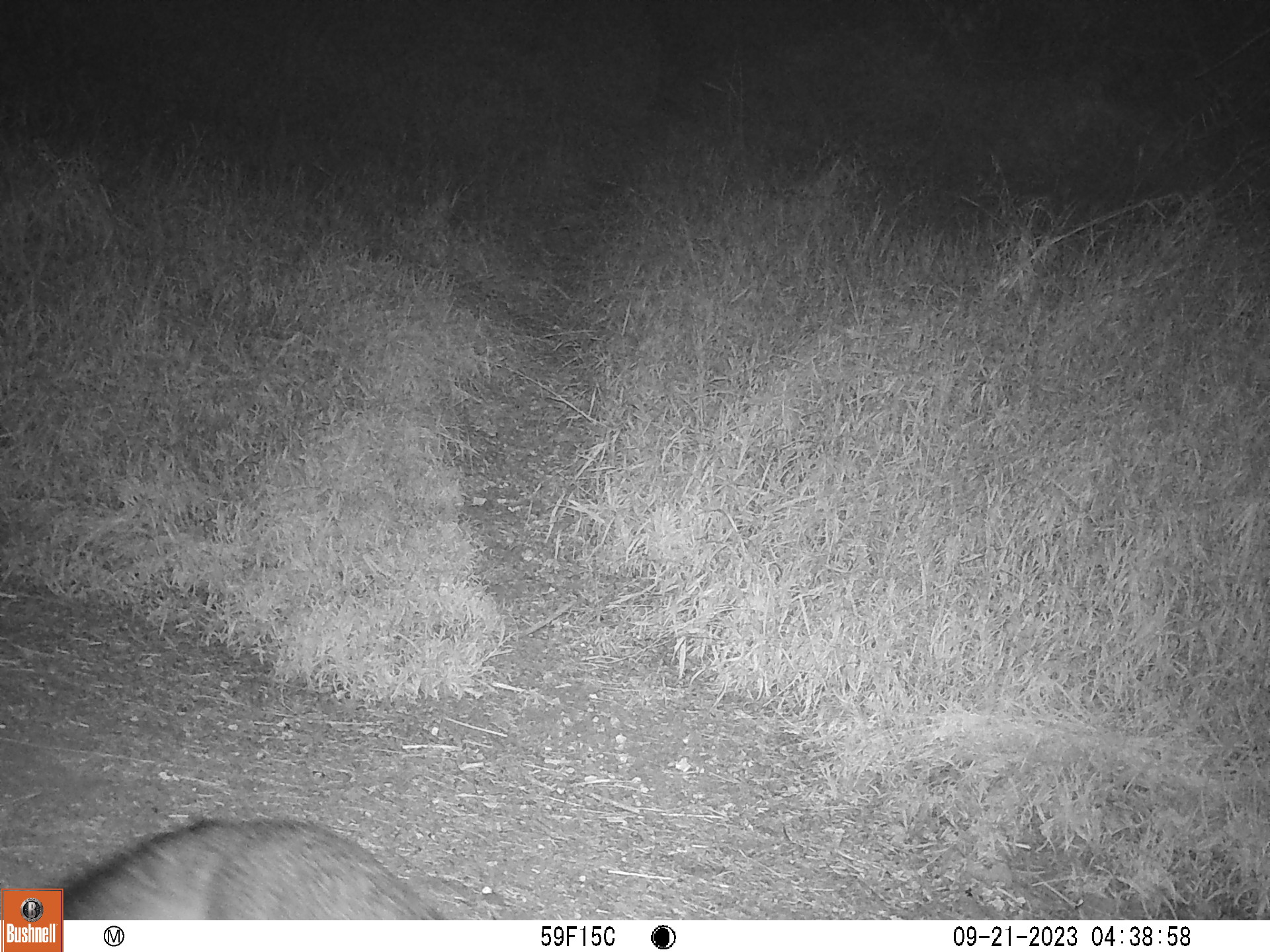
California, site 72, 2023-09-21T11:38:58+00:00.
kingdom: Animalia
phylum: Chordata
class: Mammalia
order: Carnivora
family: Canidae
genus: Urocyon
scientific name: Urocyon cinereoargenteus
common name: gray fox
Gray fox (Urocyon cinereoargenteus).